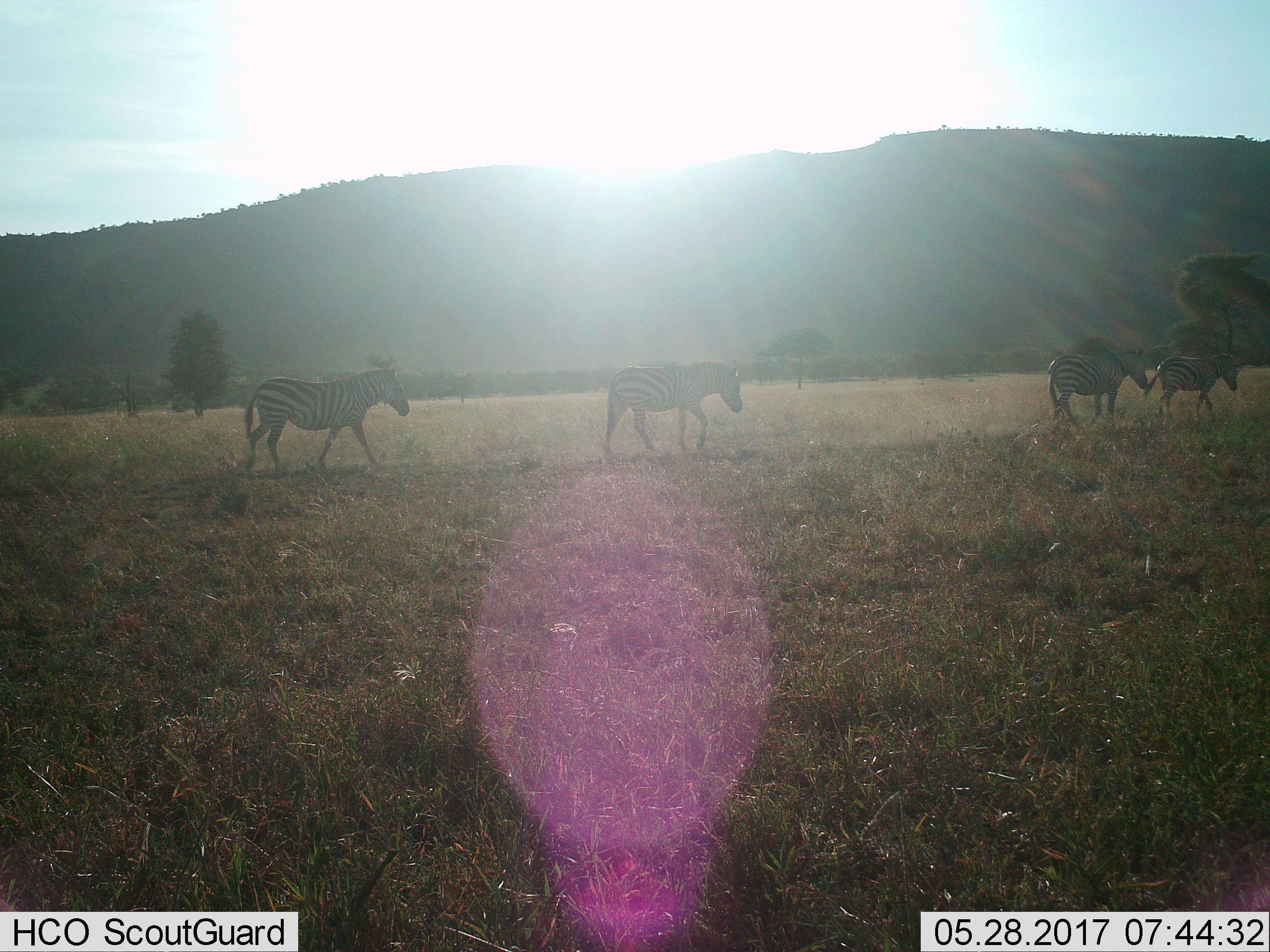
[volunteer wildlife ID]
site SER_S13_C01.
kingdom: Animalia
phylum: Chordata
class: Mammalia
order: Perissodactyla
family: Equidae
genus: Equus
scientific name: Equus quagga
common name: plains zebra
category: zebraplains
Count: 4.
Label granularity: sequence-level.